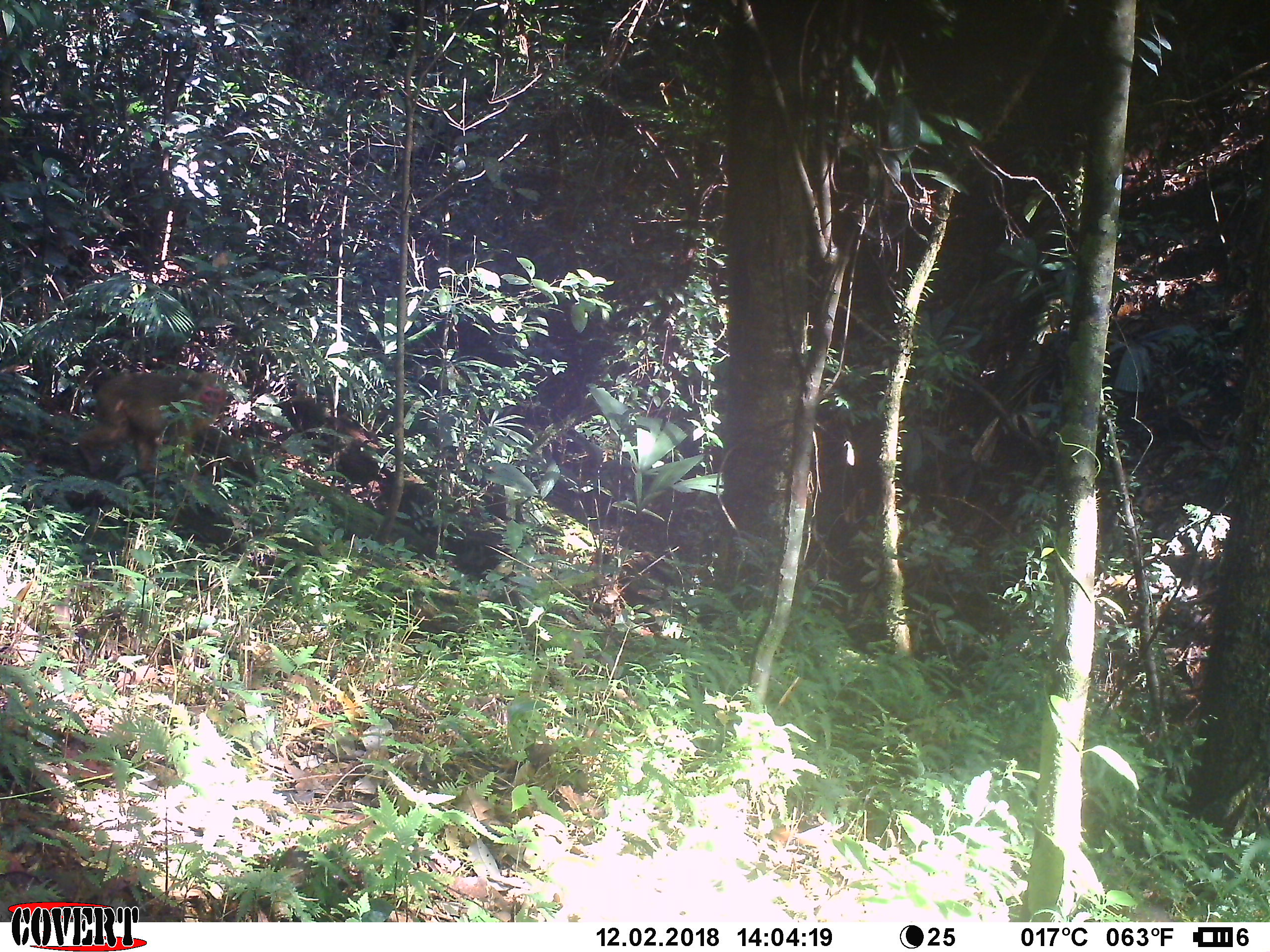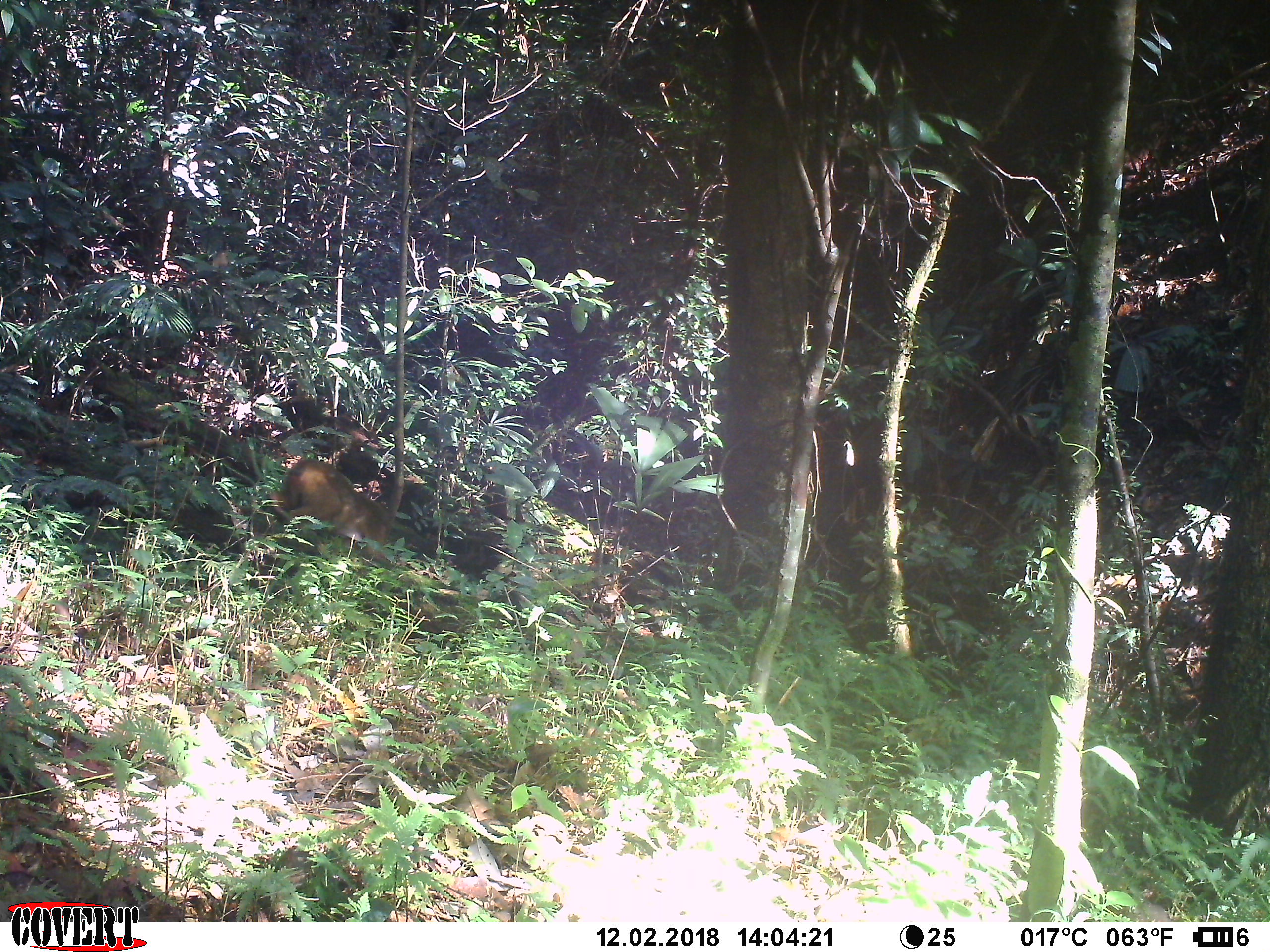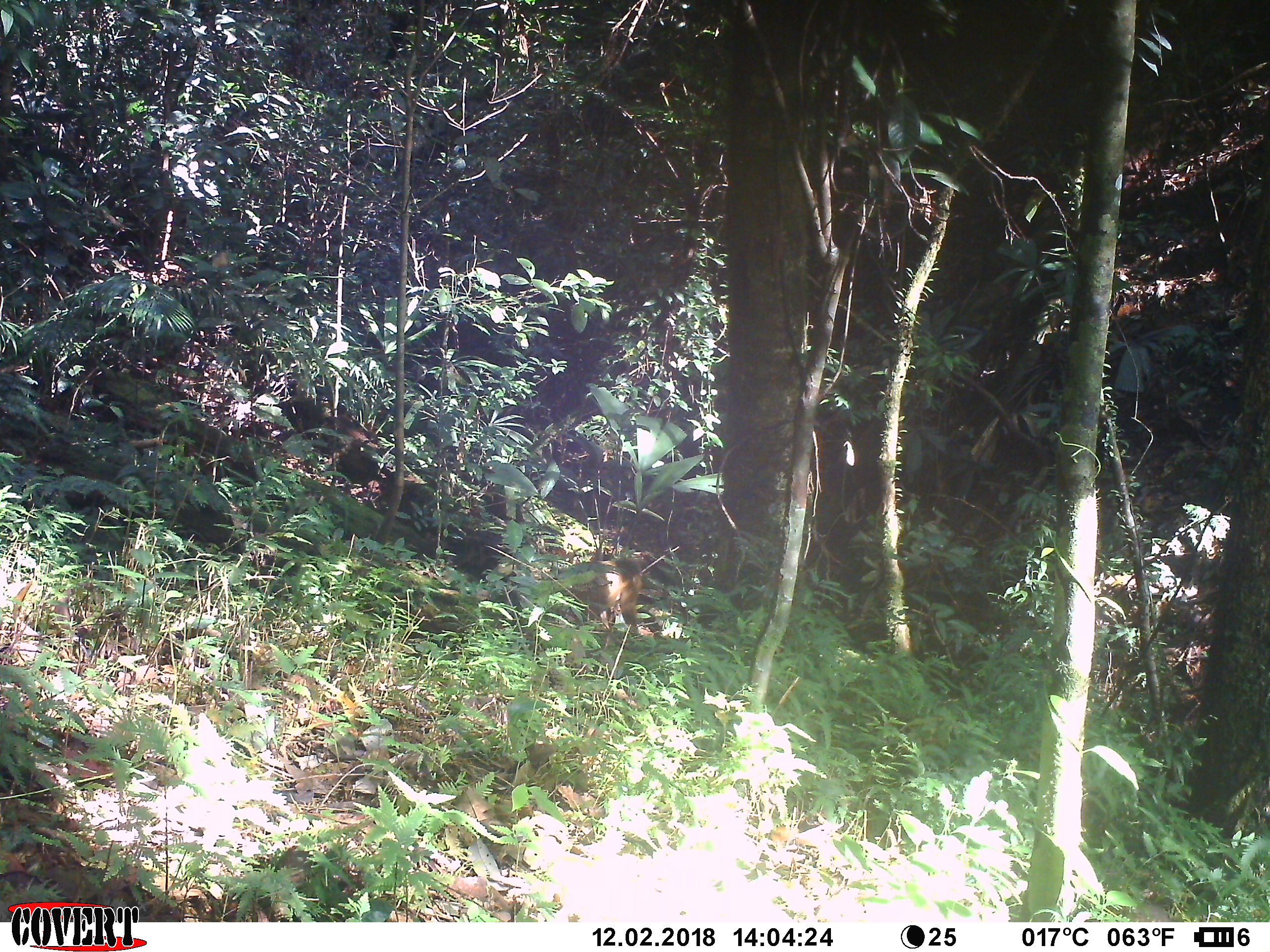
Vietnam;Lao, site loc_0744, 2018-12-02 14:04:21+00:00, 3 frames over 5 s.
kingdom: Animalia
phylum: Chordata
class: Mammalia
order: Primates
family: Cercopithecidae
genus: Macaca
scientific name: Macaca arctoides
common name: stump-tailed macaque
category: stump tailed macaque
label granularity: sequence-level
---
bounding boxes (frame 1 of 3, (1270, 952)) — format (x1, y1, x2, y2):
stump tailed macaque: (74, 369, 226, 479)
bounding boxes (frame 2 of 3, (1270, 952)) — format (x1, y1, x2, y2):
stump tailed macaque: (271, 456, 396, 561)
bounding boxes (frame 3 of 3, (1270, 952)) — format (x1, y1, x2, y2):
stump tailed macaque: (566, 555, 645, 635)